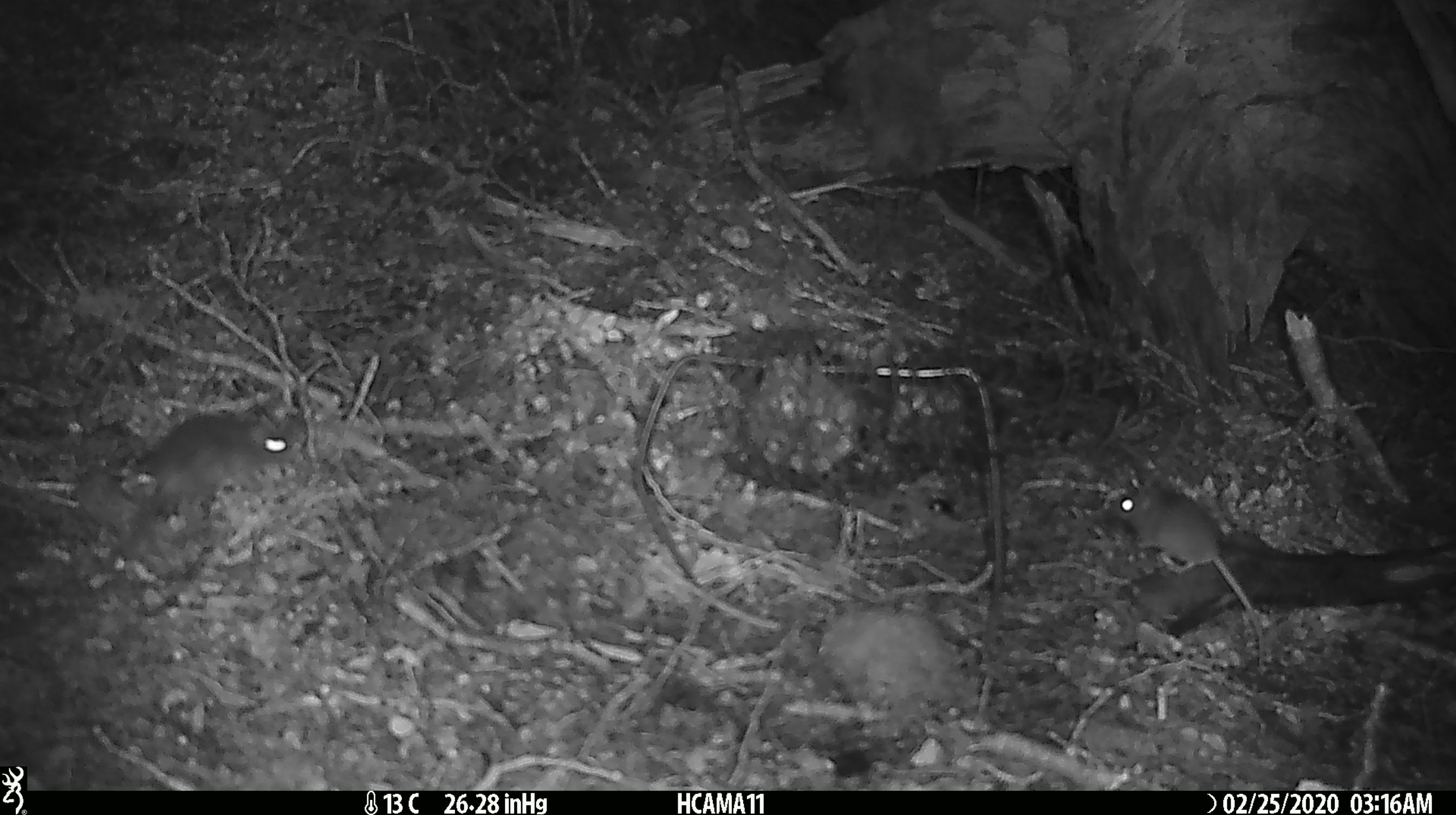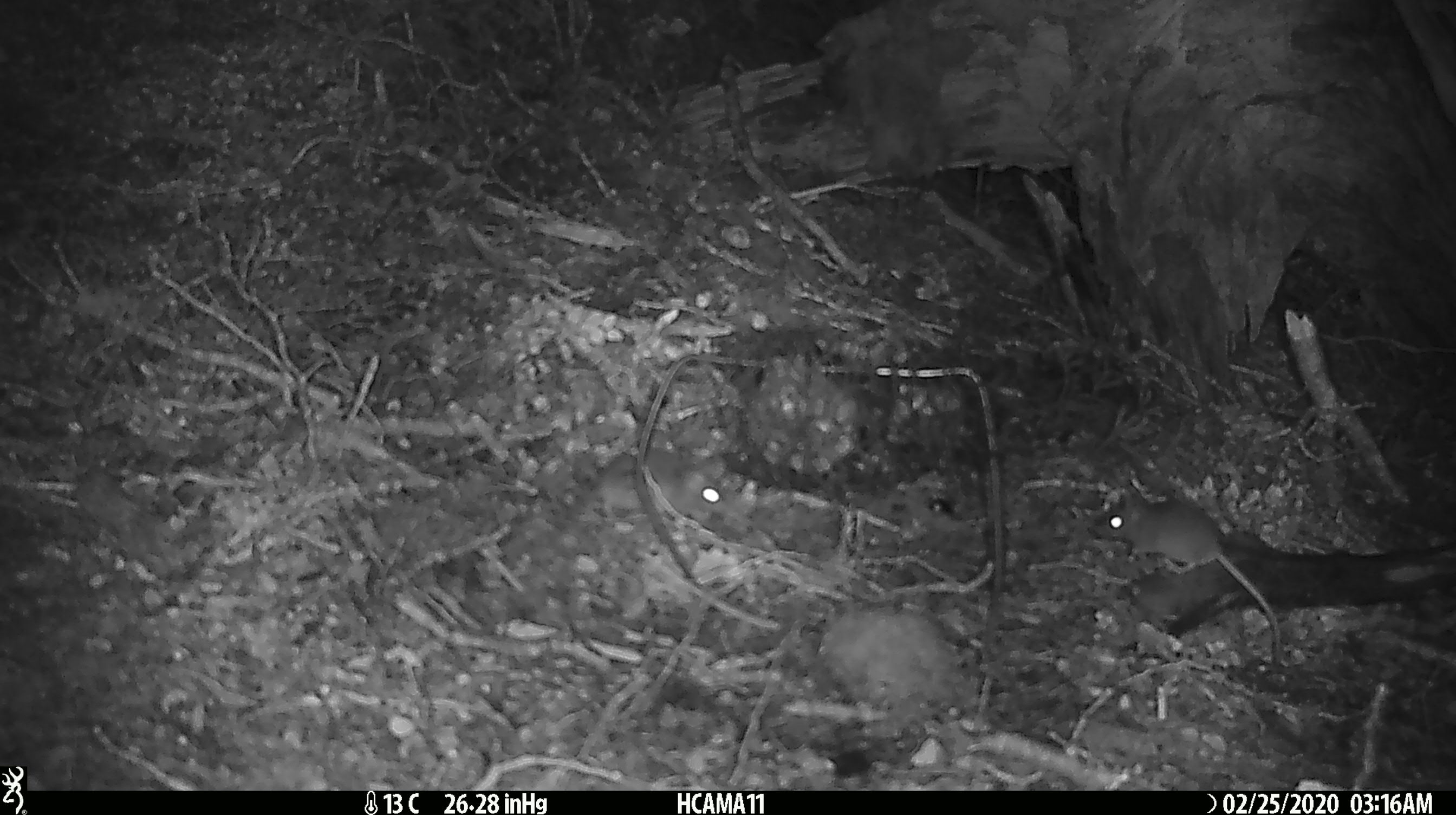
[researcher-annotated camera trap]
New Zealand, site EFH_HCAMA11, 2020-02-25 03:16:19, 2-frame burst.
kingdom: Animalia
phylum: Chordata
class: Mammalia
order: Rodentia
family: Muridae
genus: Mus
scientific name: Mus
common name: mouse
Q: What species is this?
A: Mouse (Mus).